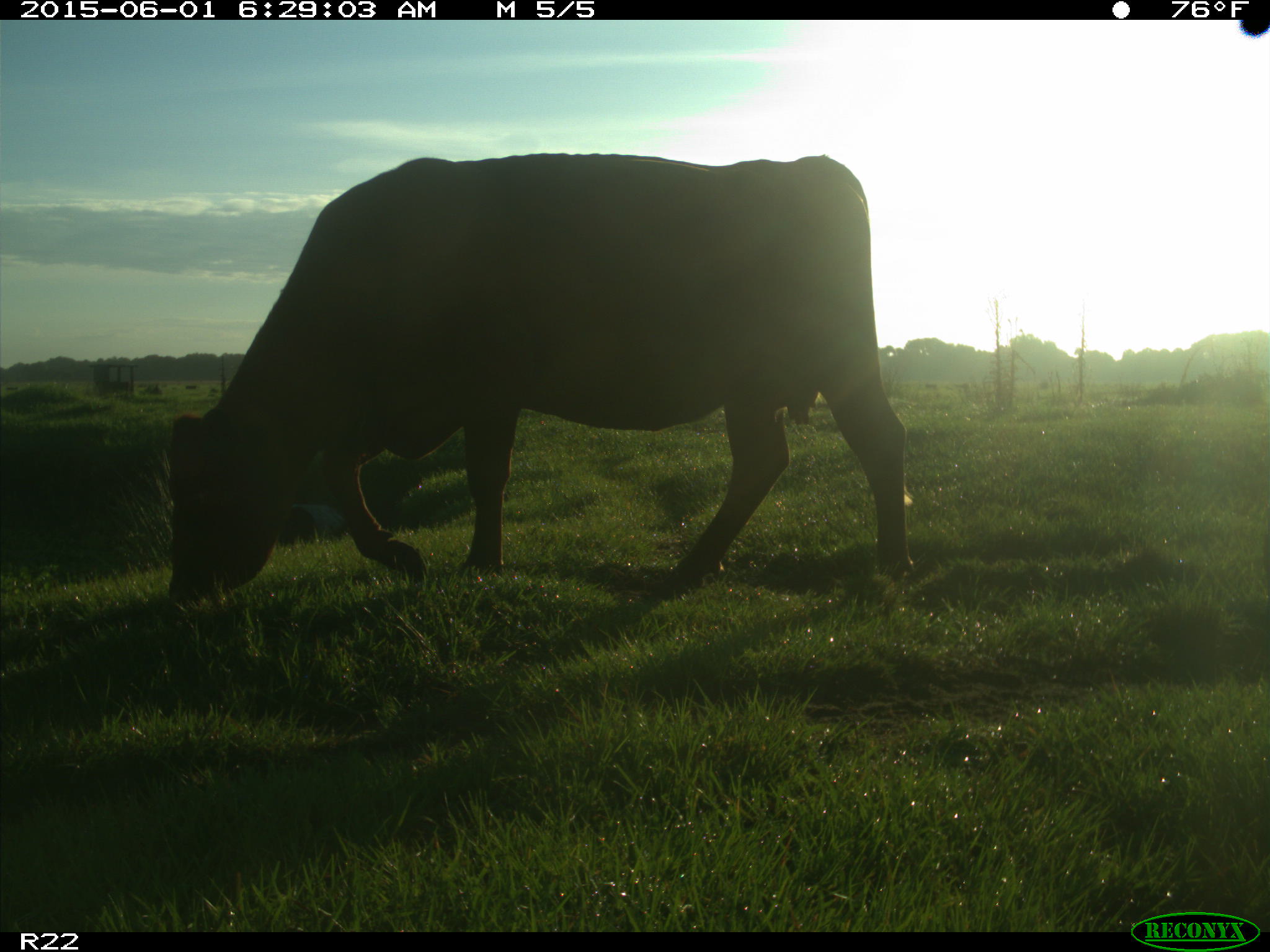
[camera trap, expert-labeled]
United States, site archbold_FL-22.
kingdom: Animalia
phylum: Chordata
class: Mammalia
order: Artiodactyla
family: Bovidae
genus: Bos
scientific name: Bos taurus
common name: domestic cow